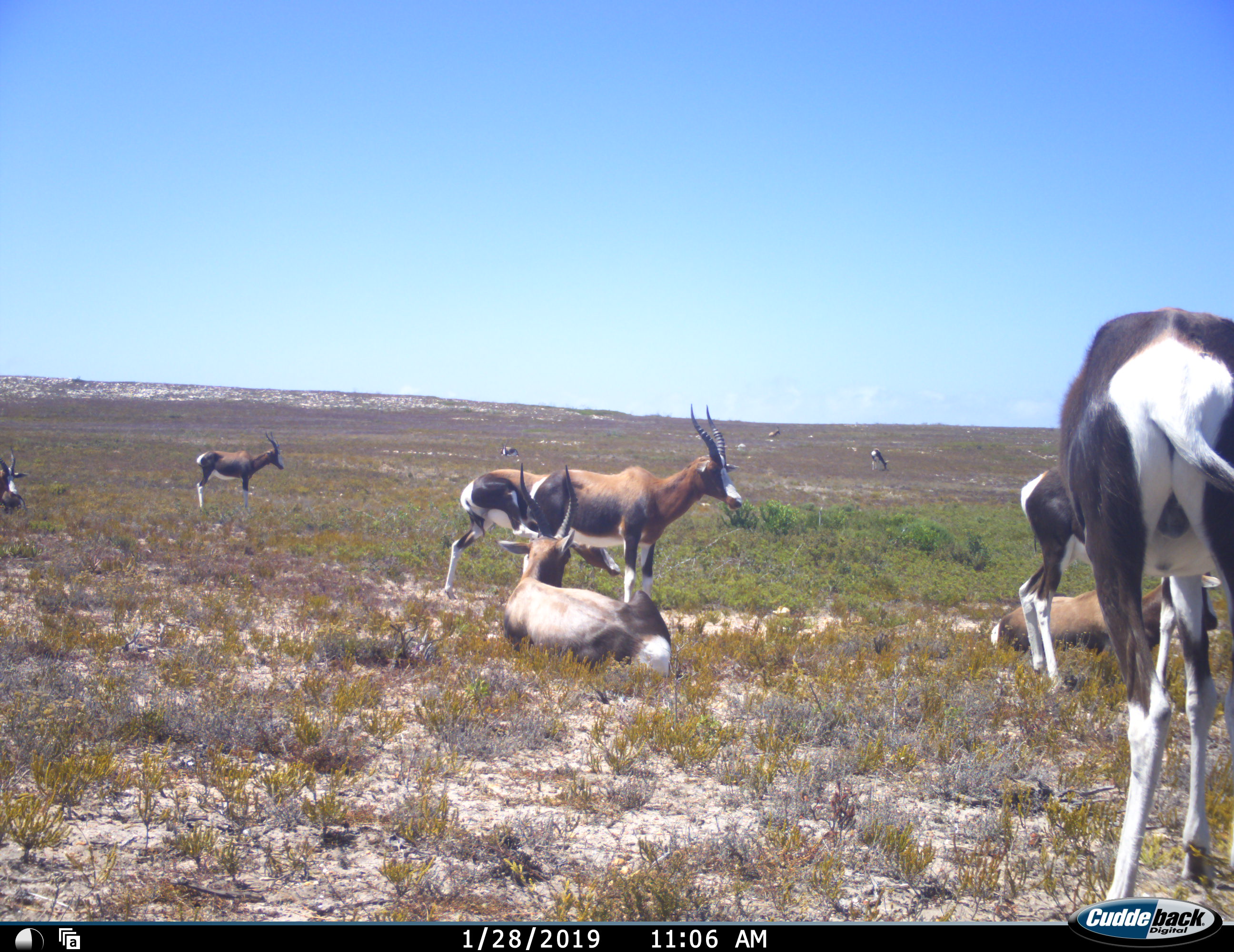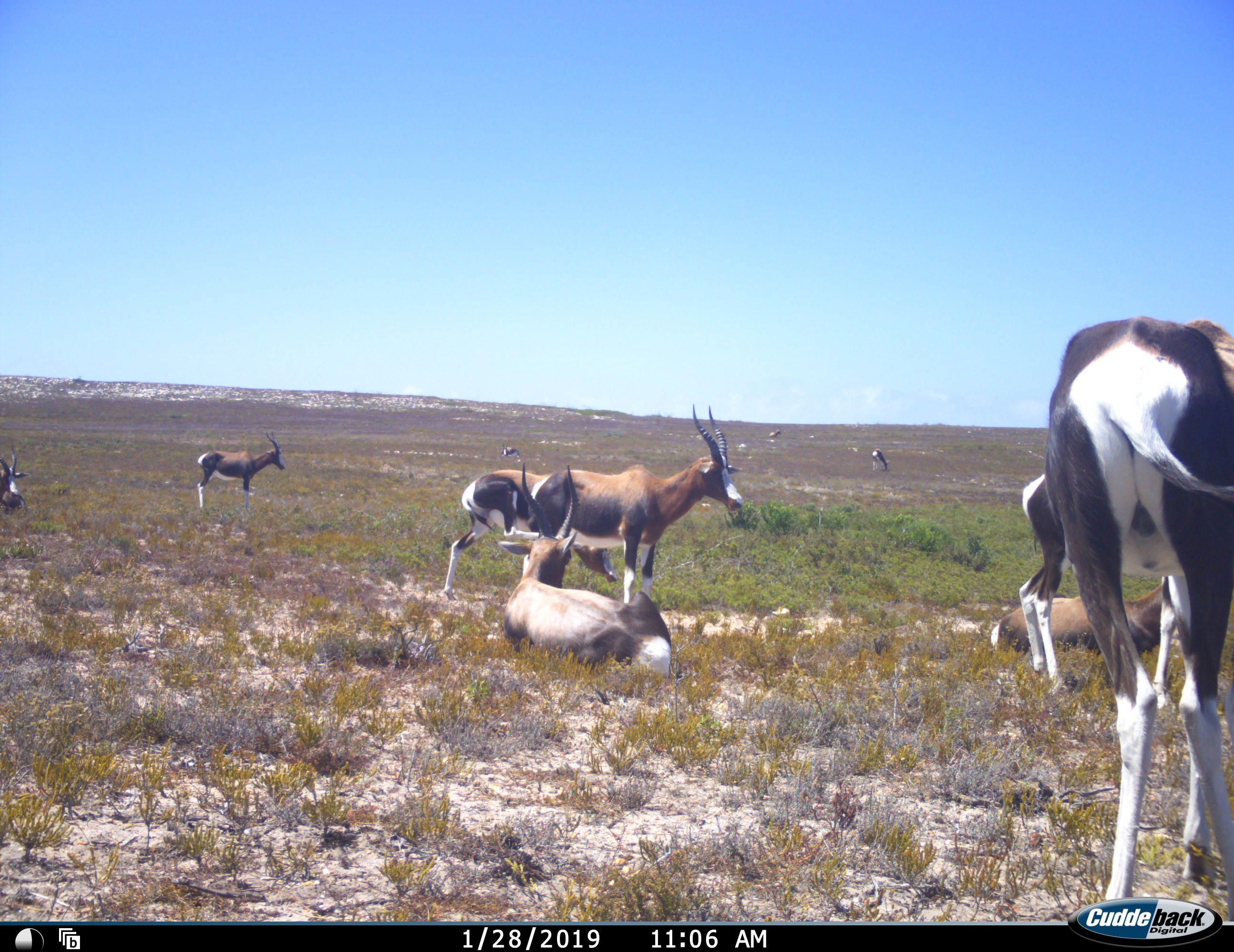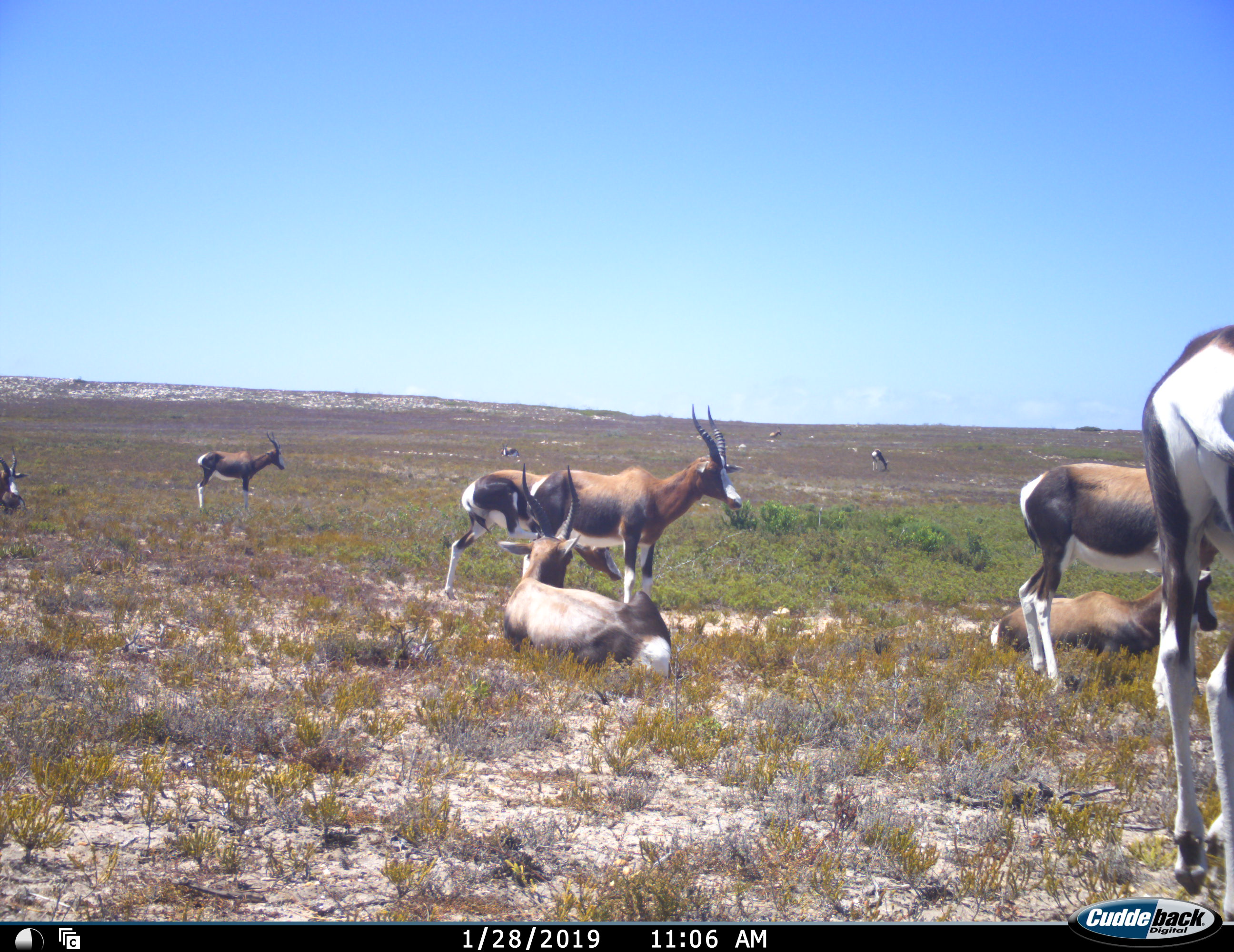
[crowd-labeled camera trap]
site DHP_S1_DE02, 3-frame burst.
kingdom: Animalia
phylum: Chordata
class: Mammalia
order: Artiodactyla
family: Bovidae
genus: Damaliscus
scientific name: Damaliscus pygargus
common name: bontebok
Bontebok (Damaliscus pygargus), count 11-50. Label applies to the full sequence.